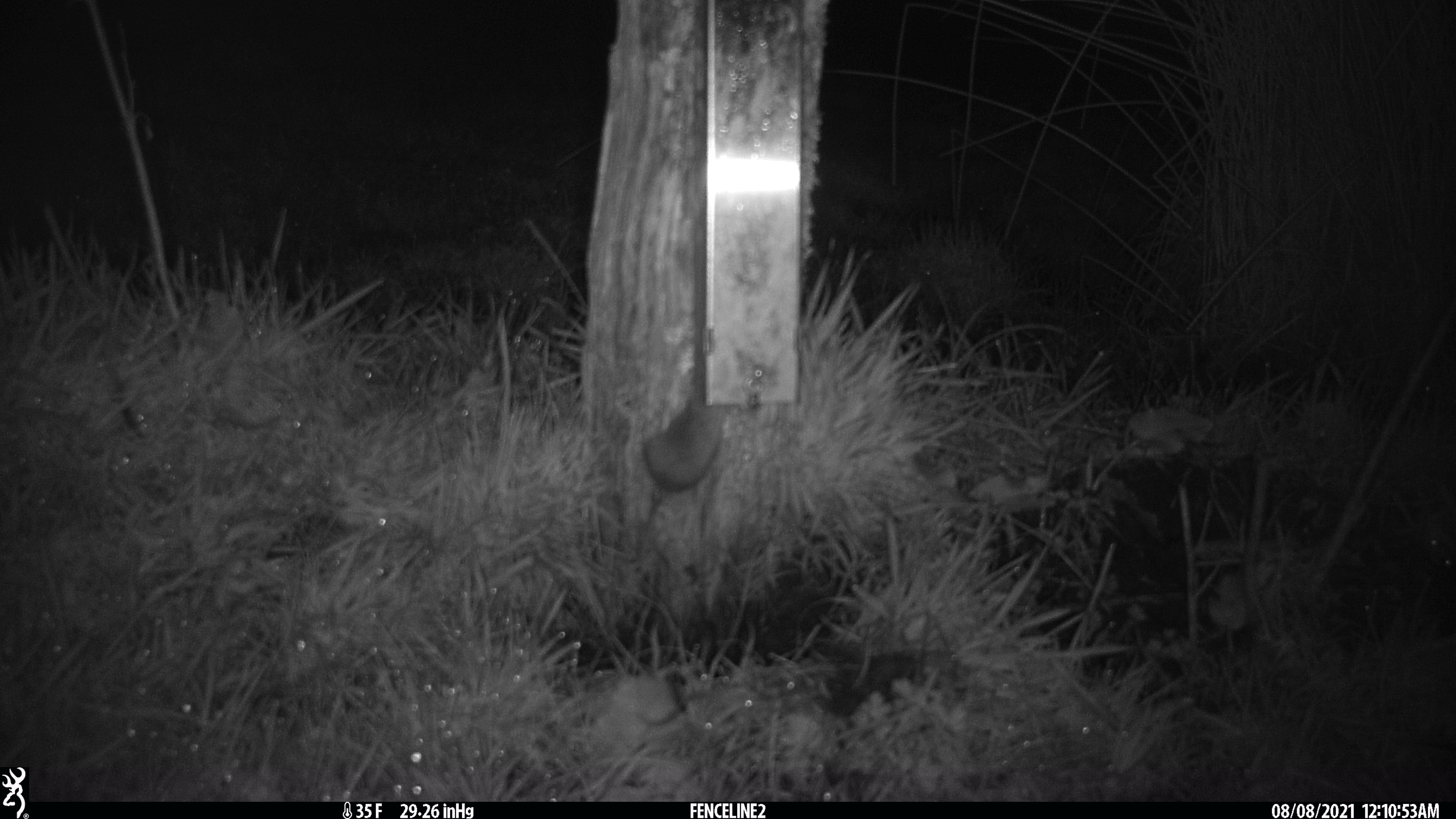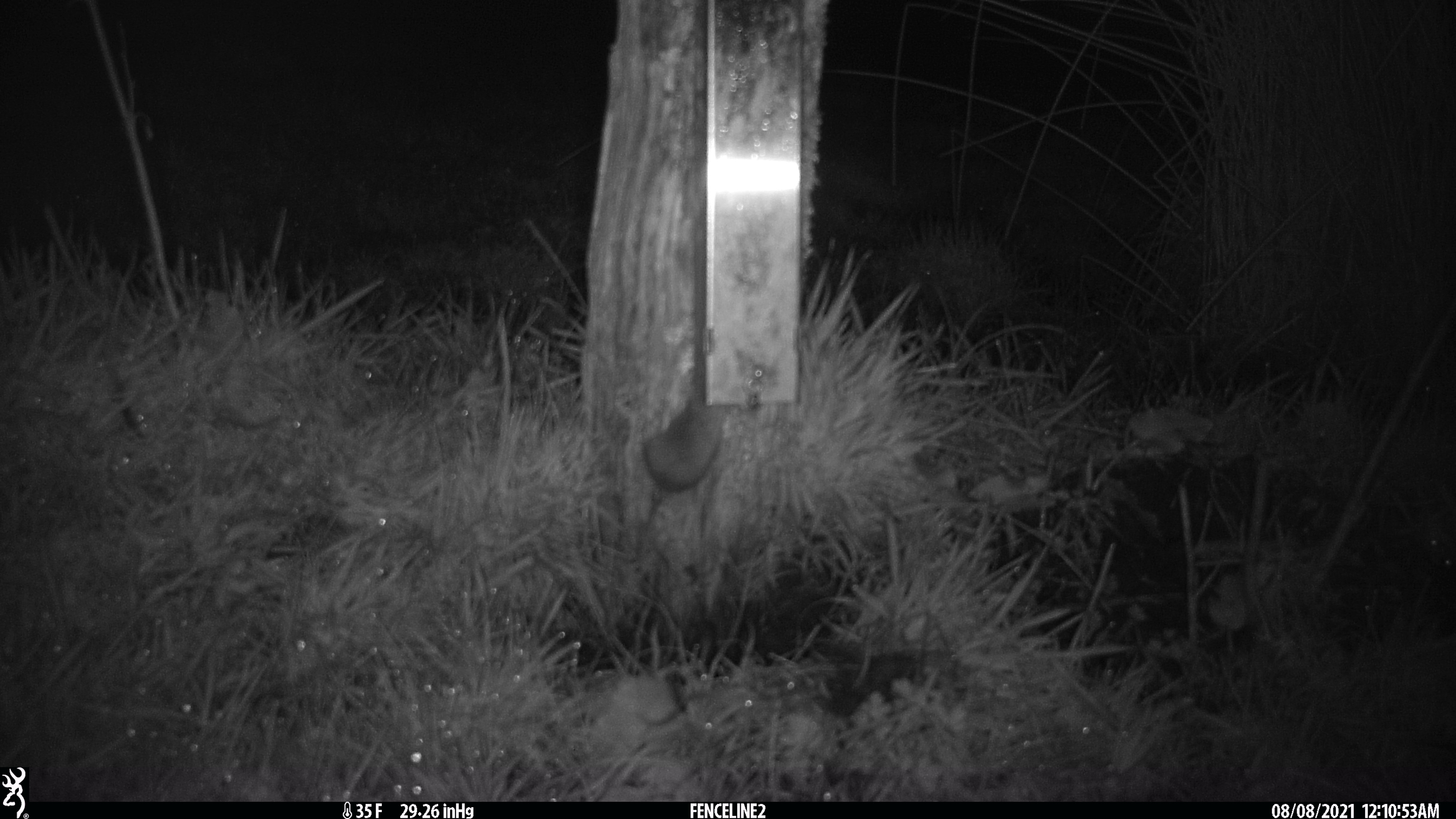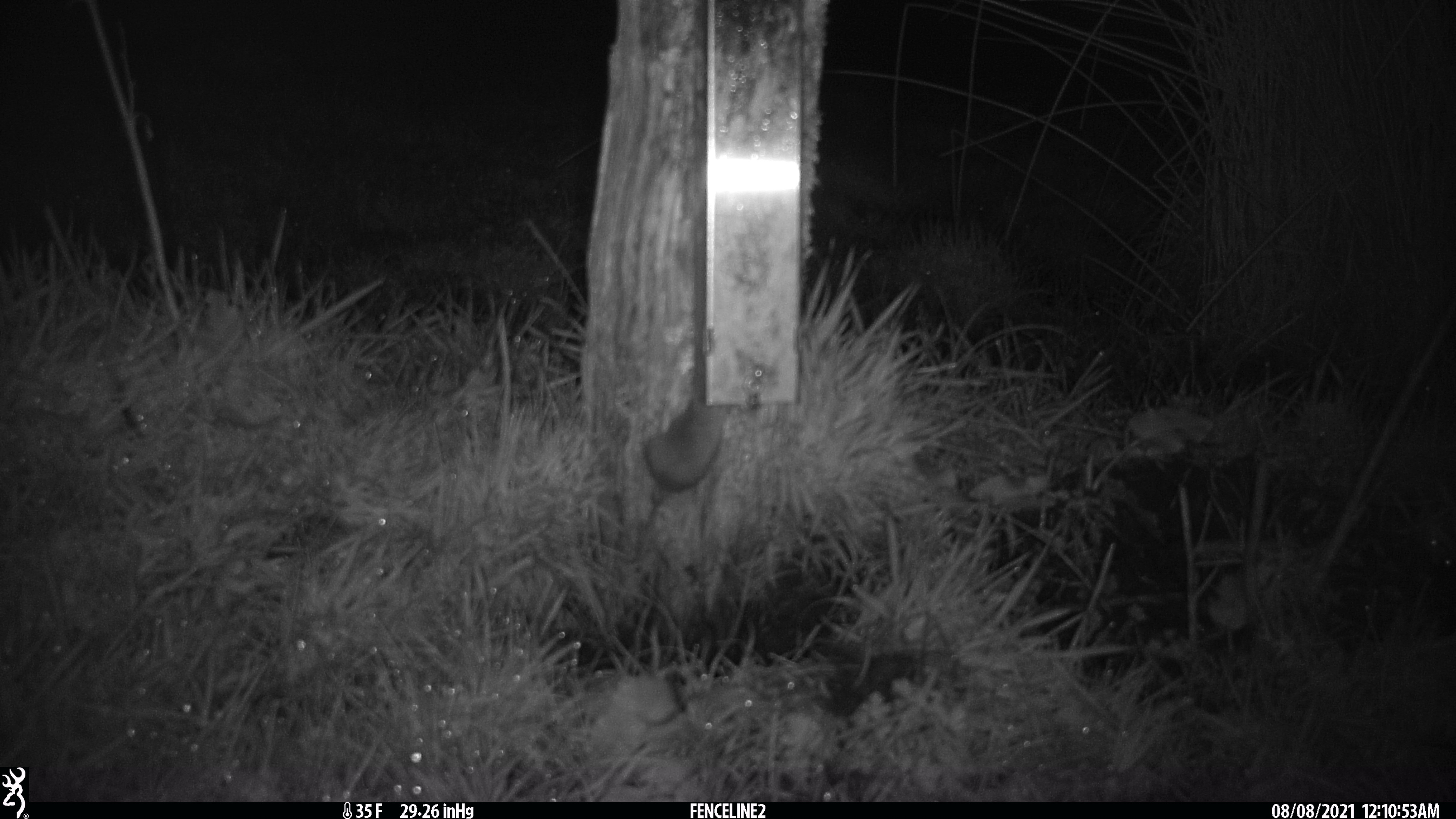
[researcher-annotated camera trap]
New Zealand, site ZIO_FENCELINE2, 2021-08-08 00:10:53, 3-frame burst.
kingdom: Animalia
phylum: Chordata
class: Mammalia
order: Rodentia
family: Muridae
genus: Mus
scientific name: Mus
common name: mouse